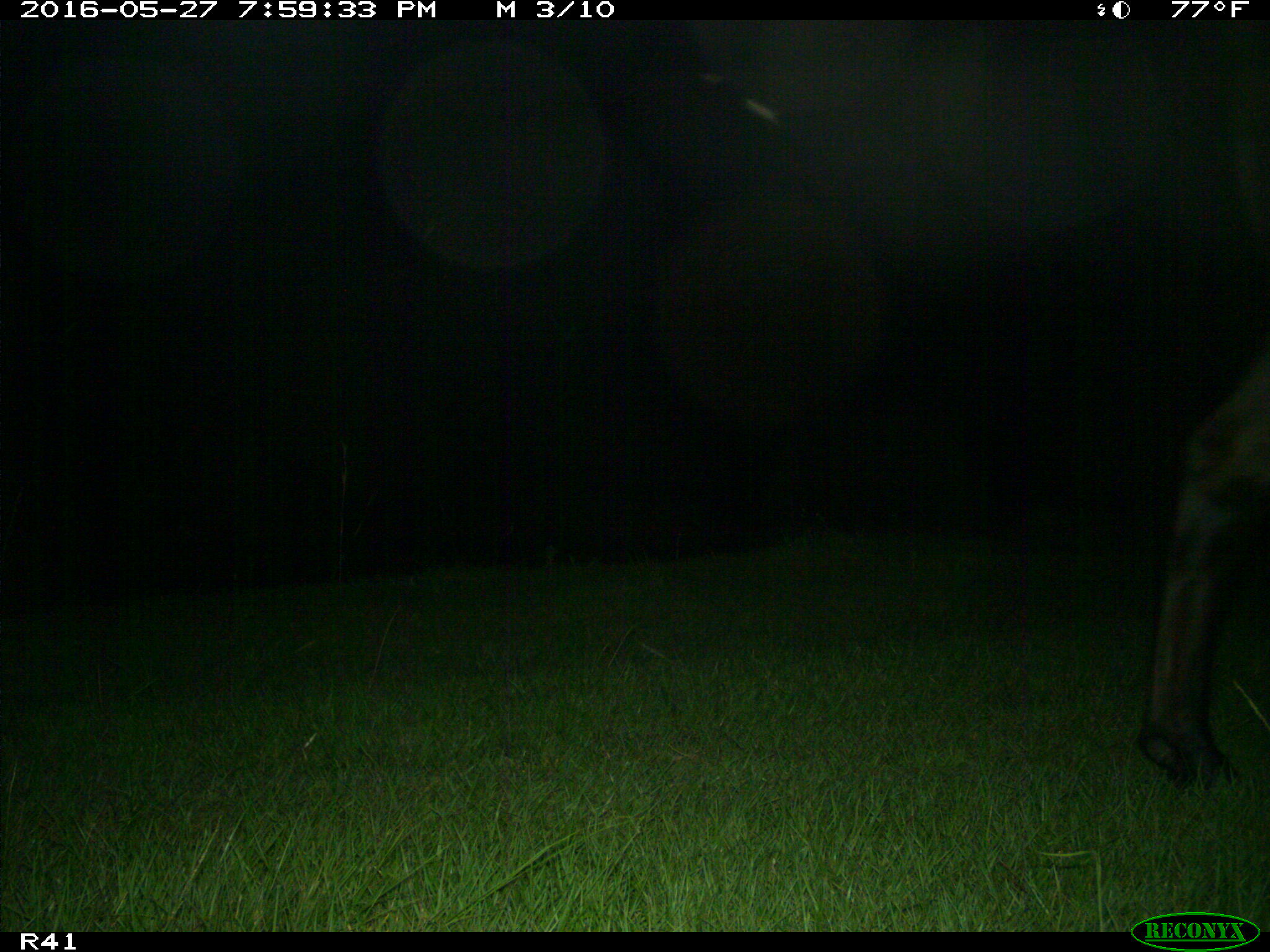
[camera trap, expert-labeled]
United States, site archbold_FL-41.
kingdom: Animalia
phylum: Chordata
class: Mammalia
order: Artiodactyla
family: Bovidae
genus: Bos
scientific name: Bos taurus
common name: domestic cow